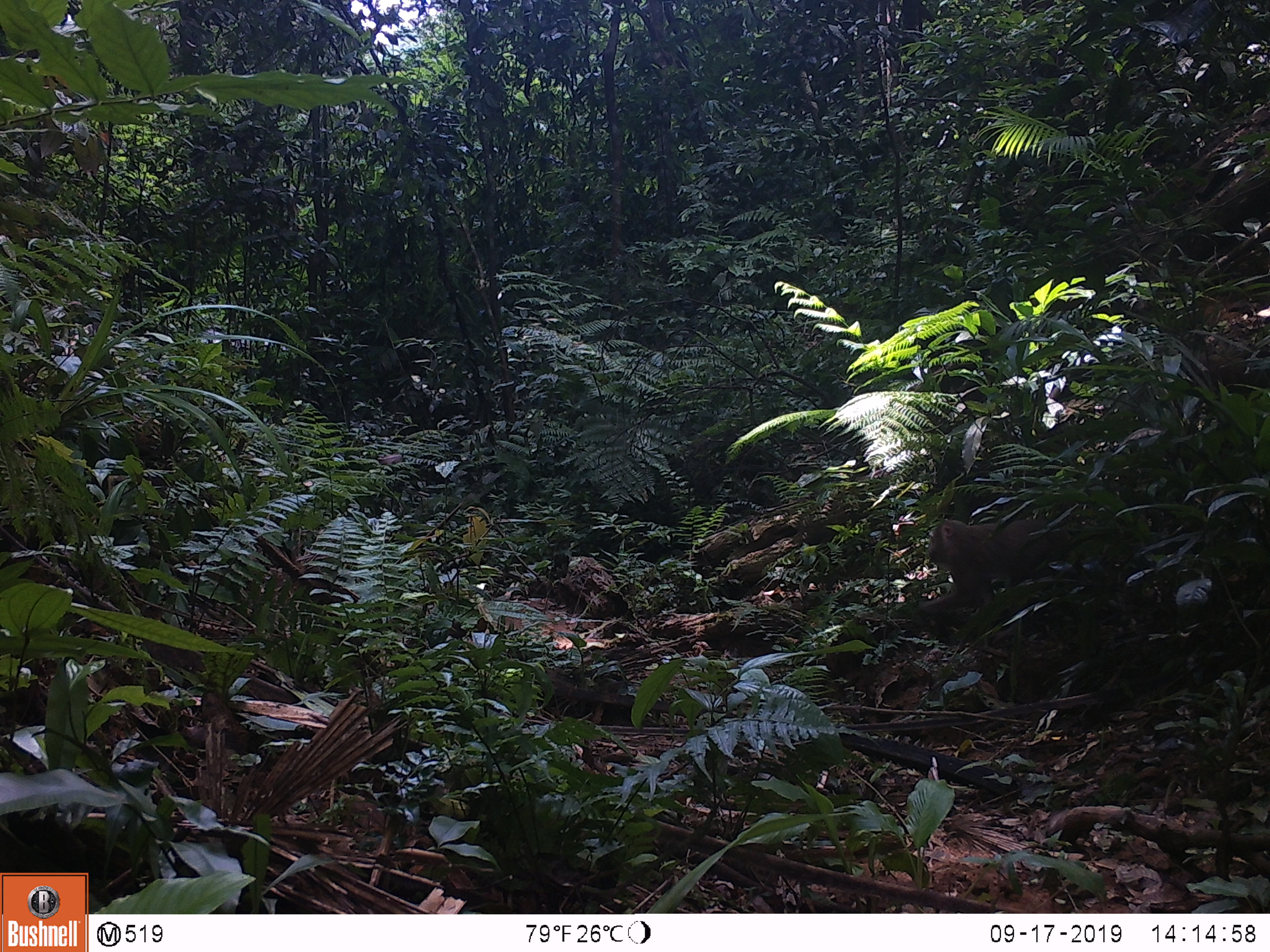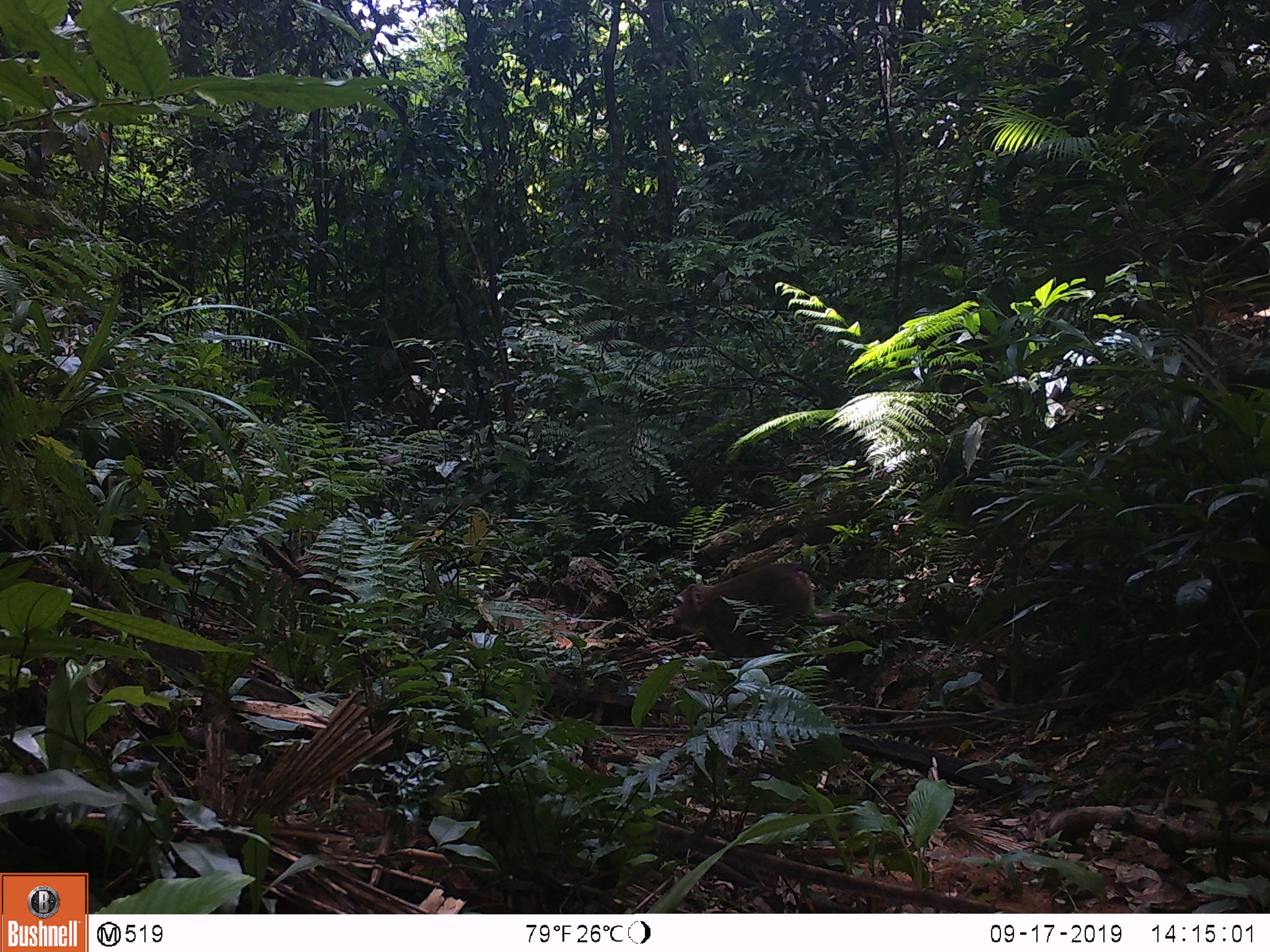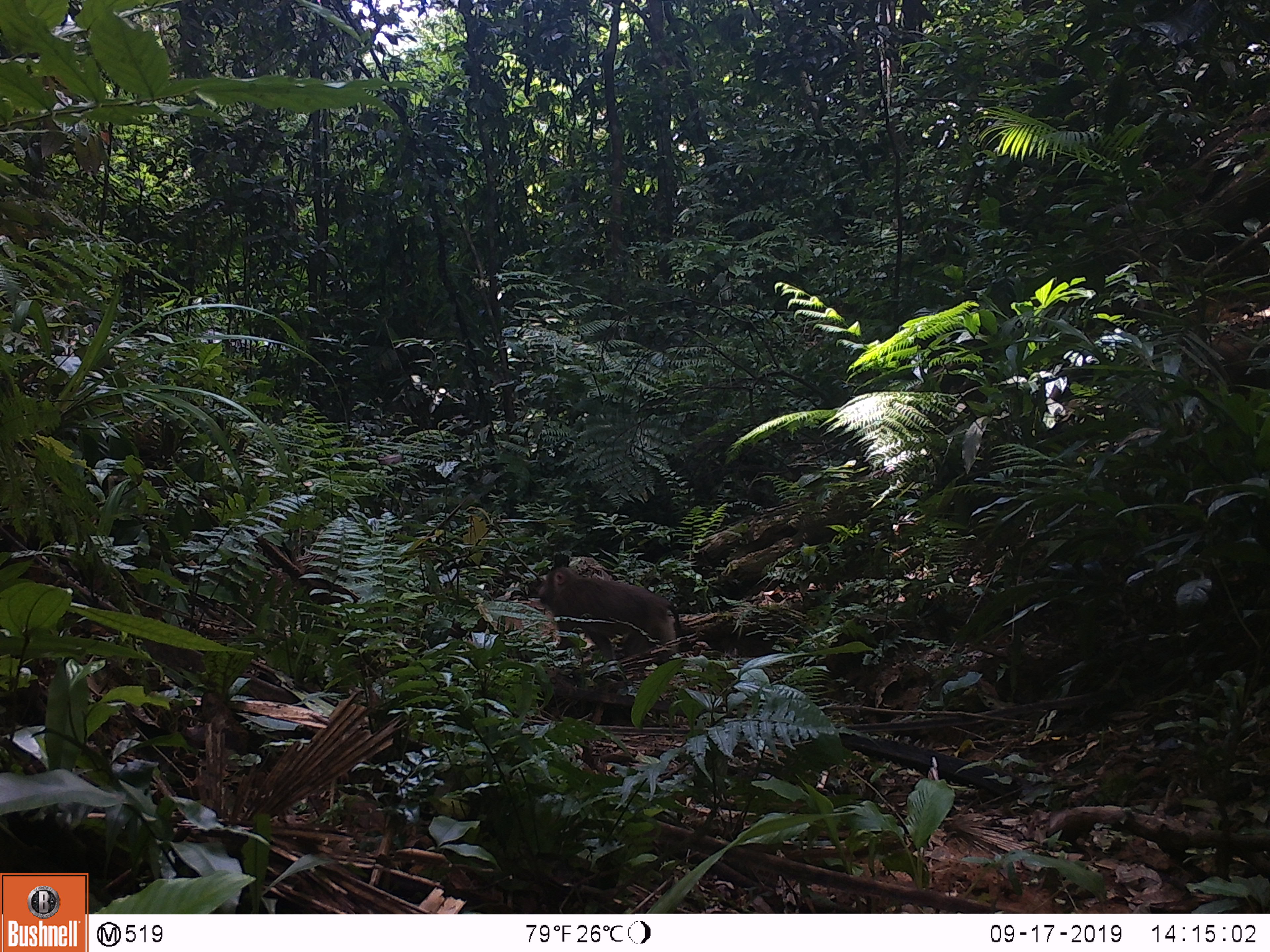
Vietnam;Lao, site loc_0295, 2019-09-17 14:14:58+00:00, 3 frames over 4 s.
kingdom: Animalia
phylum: Chordata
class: Mammalia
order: Primates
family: Cercopithecidae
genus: Macaca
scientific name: Macaca nemestrina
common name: pig-tailed macaque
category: pig tailed macaque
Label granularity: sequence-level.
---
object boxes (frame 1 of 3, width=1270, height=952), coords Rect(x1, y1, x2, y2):
pig tailed macaque: Rect(919, 518, 1070, 616)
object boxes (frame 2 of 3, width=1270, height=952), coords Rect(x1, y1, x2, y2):
pig tailed macaque: Rect(672, 561, 849, 656)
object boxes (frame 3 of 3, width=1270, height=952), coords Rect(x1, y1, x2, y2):
pig tailed macaque: Rect(538, 566, 682, 664)